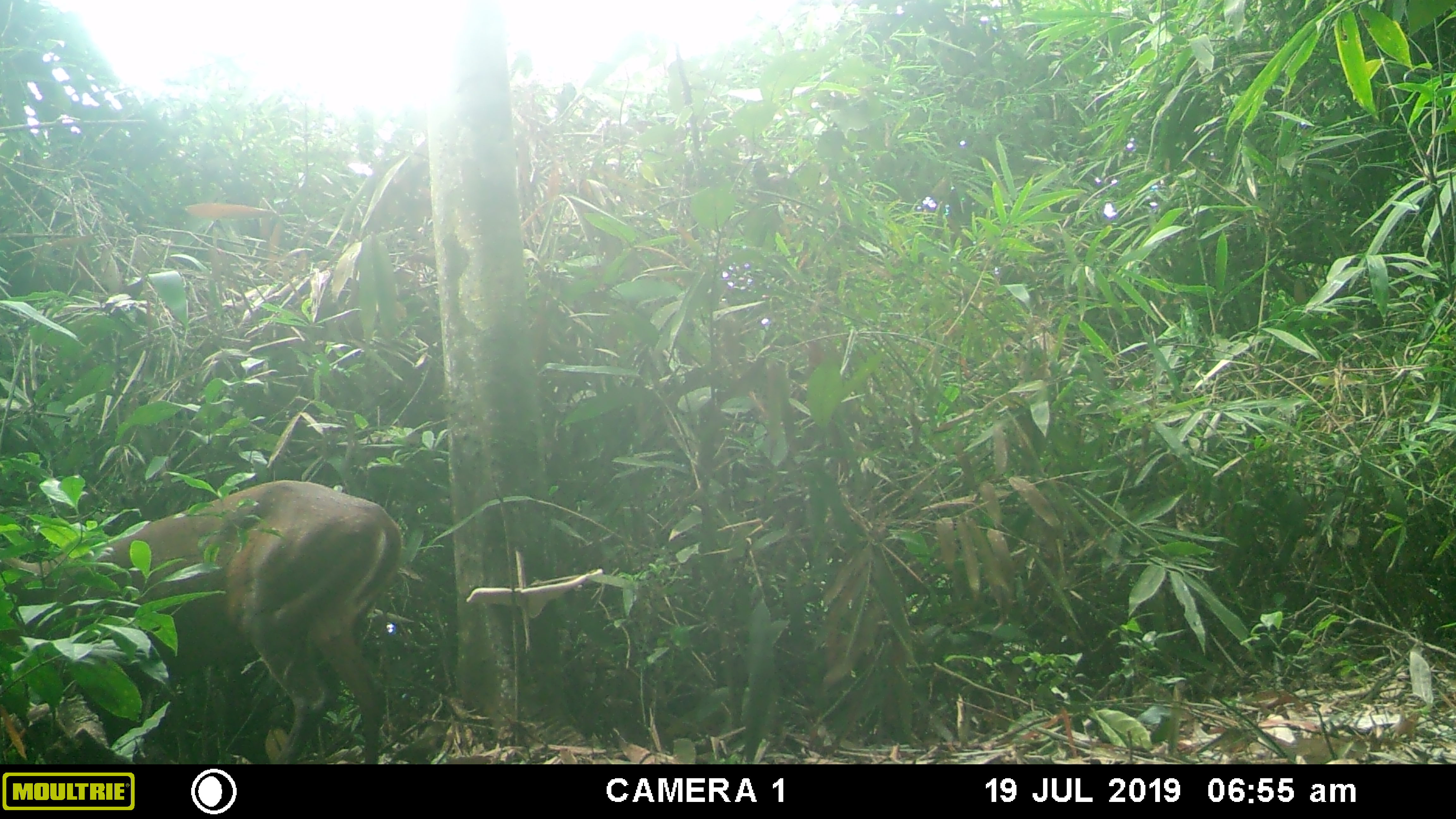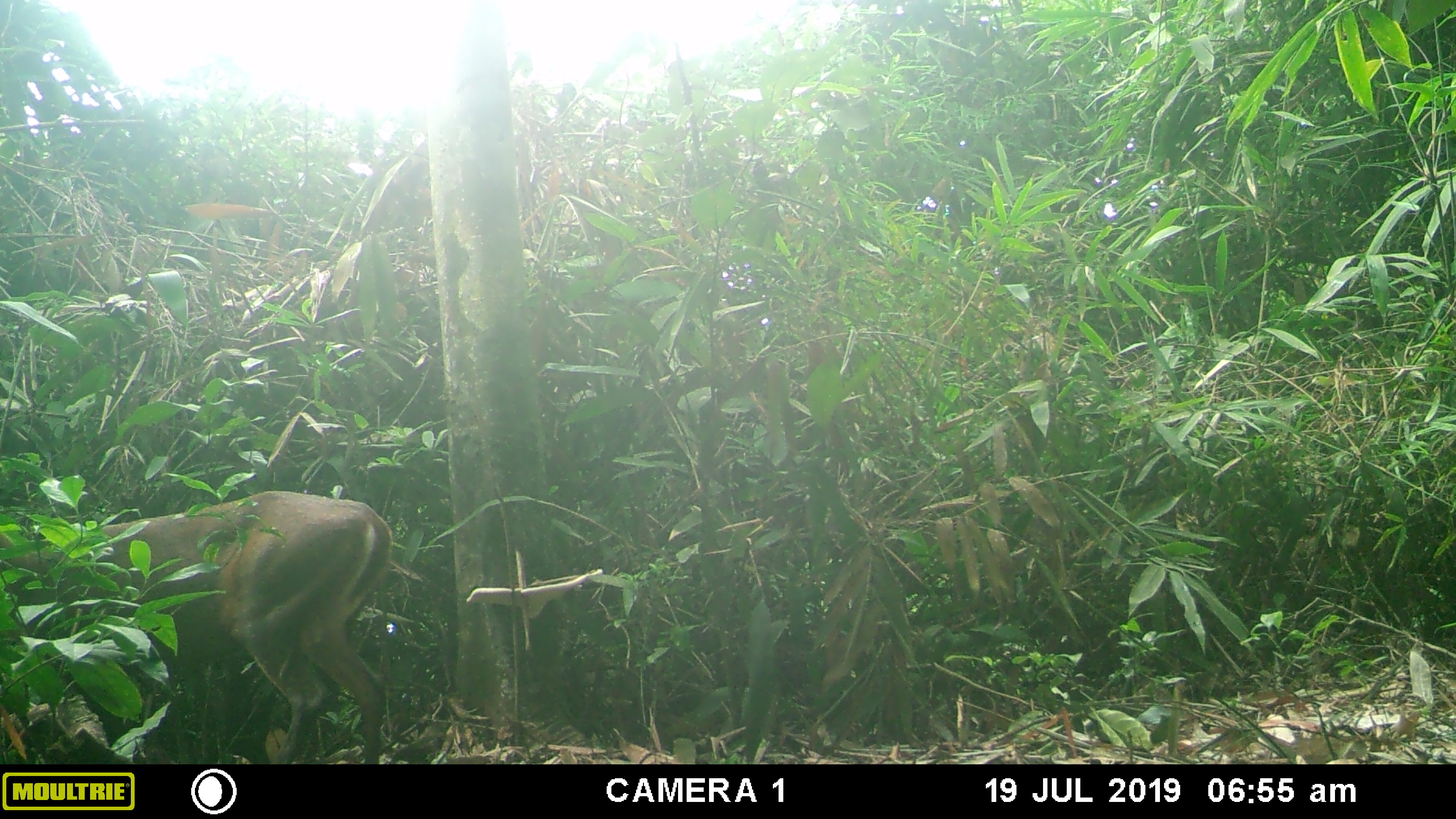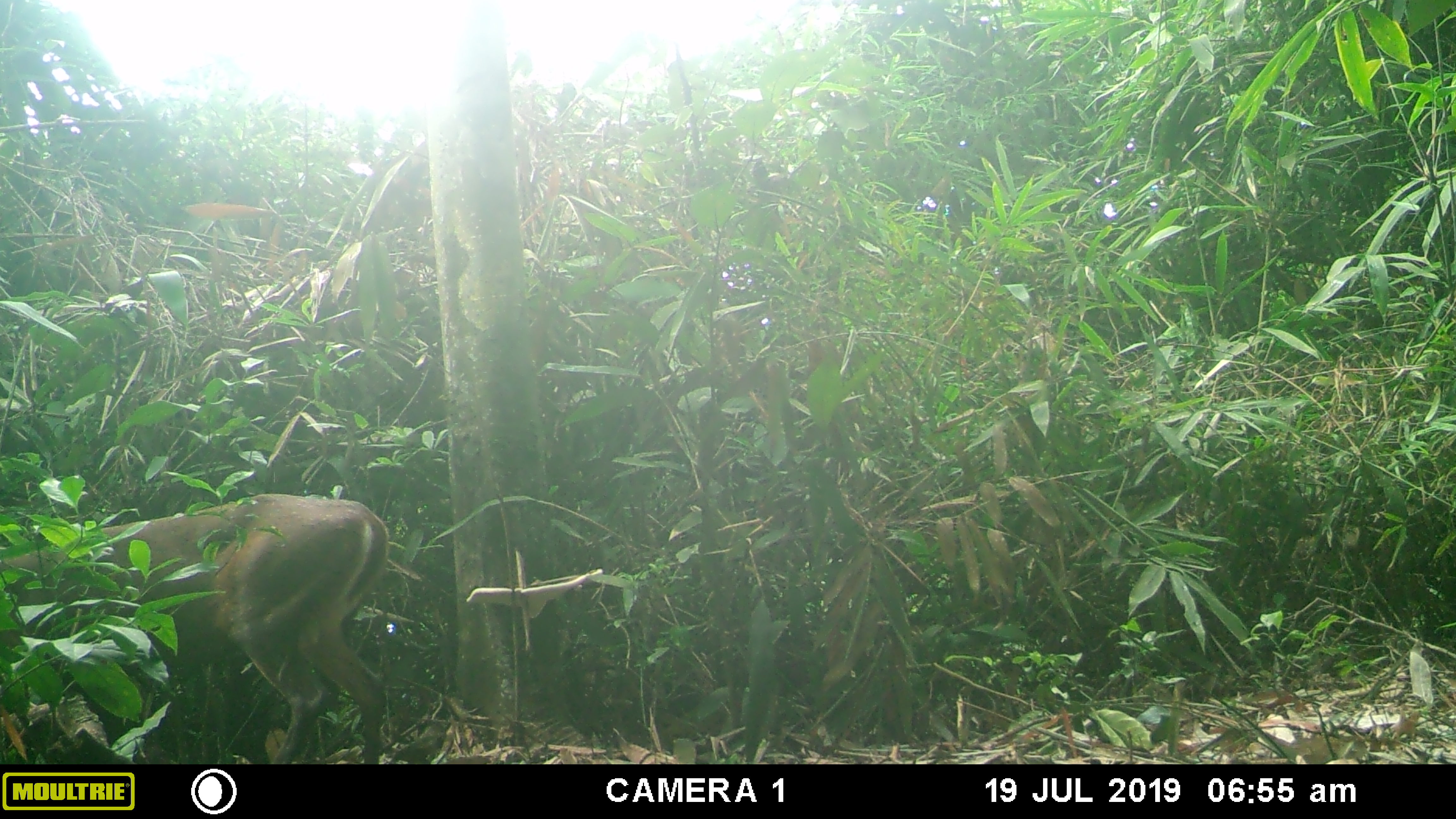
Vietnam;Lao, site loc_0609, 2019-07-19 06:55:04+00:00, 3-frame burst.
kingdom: Animalia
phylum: Chordata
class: Mammalia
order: Artiodactyla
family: Cervidae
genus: Muntiacus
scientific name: Muntiacus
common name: muntjacs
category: unidentified muntjac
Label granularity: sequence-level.